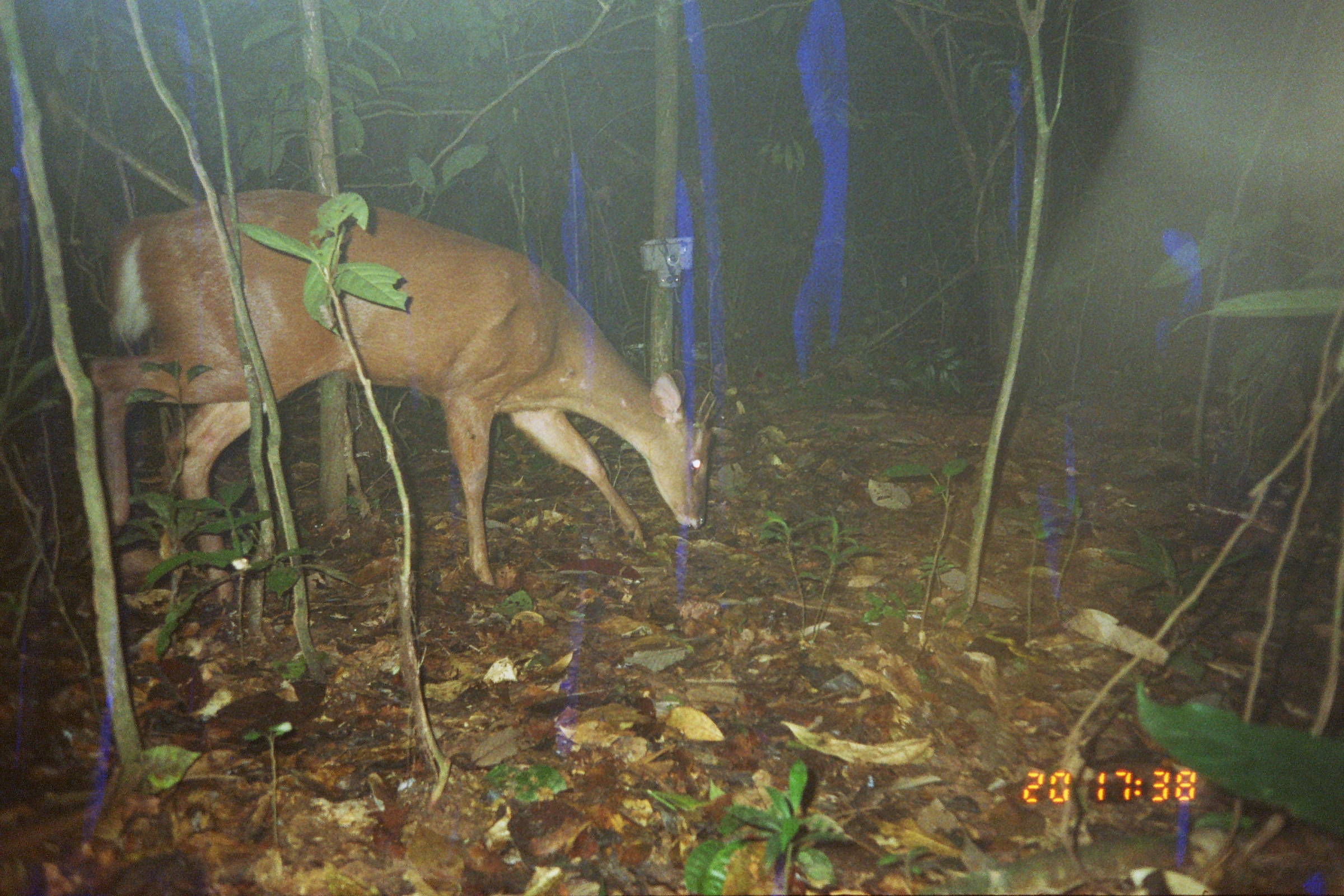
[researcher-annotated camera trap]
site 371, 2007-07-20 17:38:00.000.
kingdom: Animalia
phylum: Chordata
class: Mammalia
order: Artiodactyla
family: Cervidae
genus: Mazama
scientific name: Mazama americana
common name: red brocket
Mazama americana (red brocket).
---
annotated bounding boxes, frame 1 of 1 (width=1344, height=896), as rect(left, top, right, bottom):
mazama americana: rect(92, 188, 717, 587)